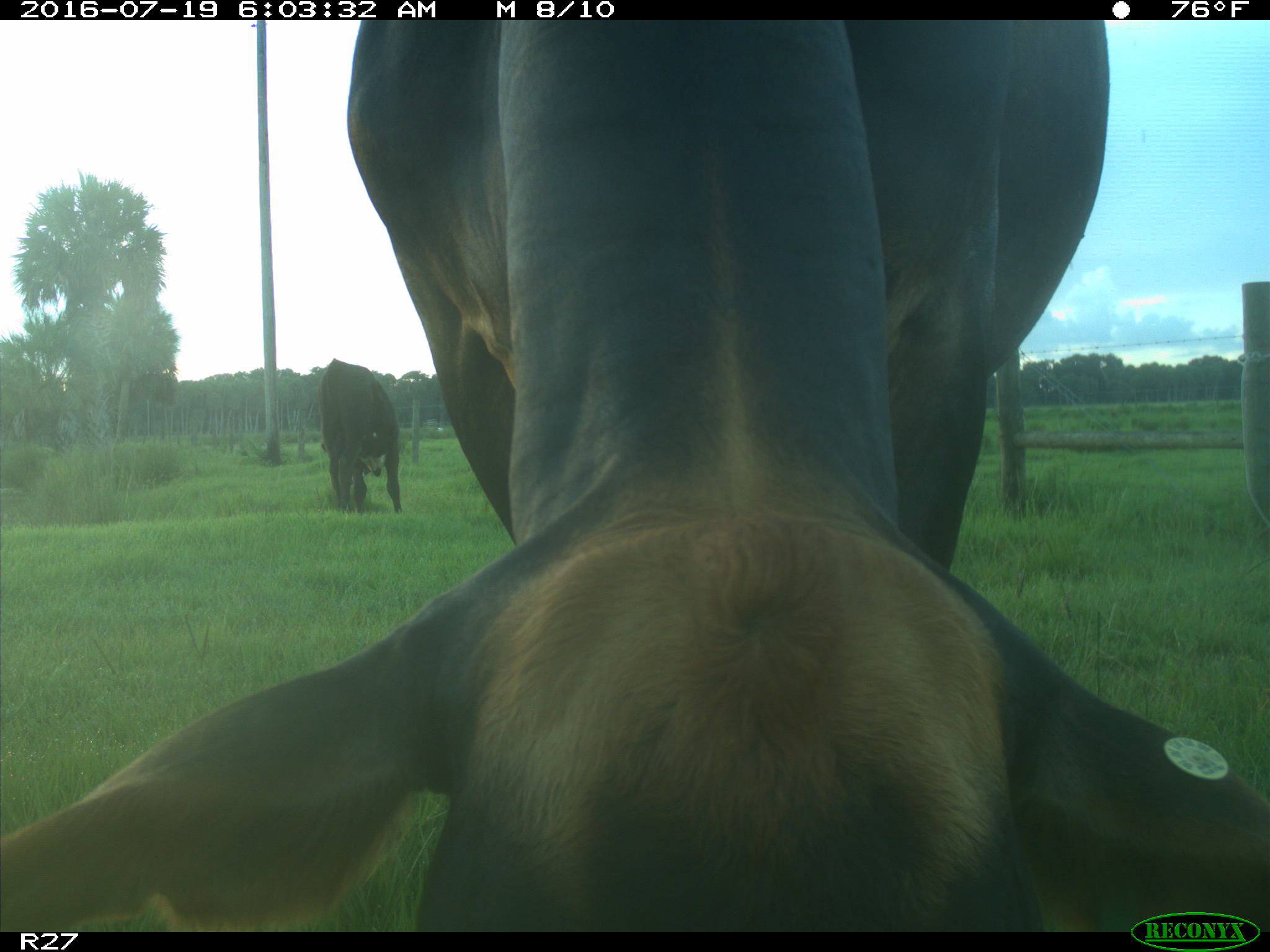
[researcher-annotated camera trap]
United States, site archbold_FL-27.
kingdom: Animalia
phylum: Chordata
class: Mammalia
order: Artiodactyla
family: Bovidae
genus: Bos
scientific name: Bos taurus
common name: domestic cow